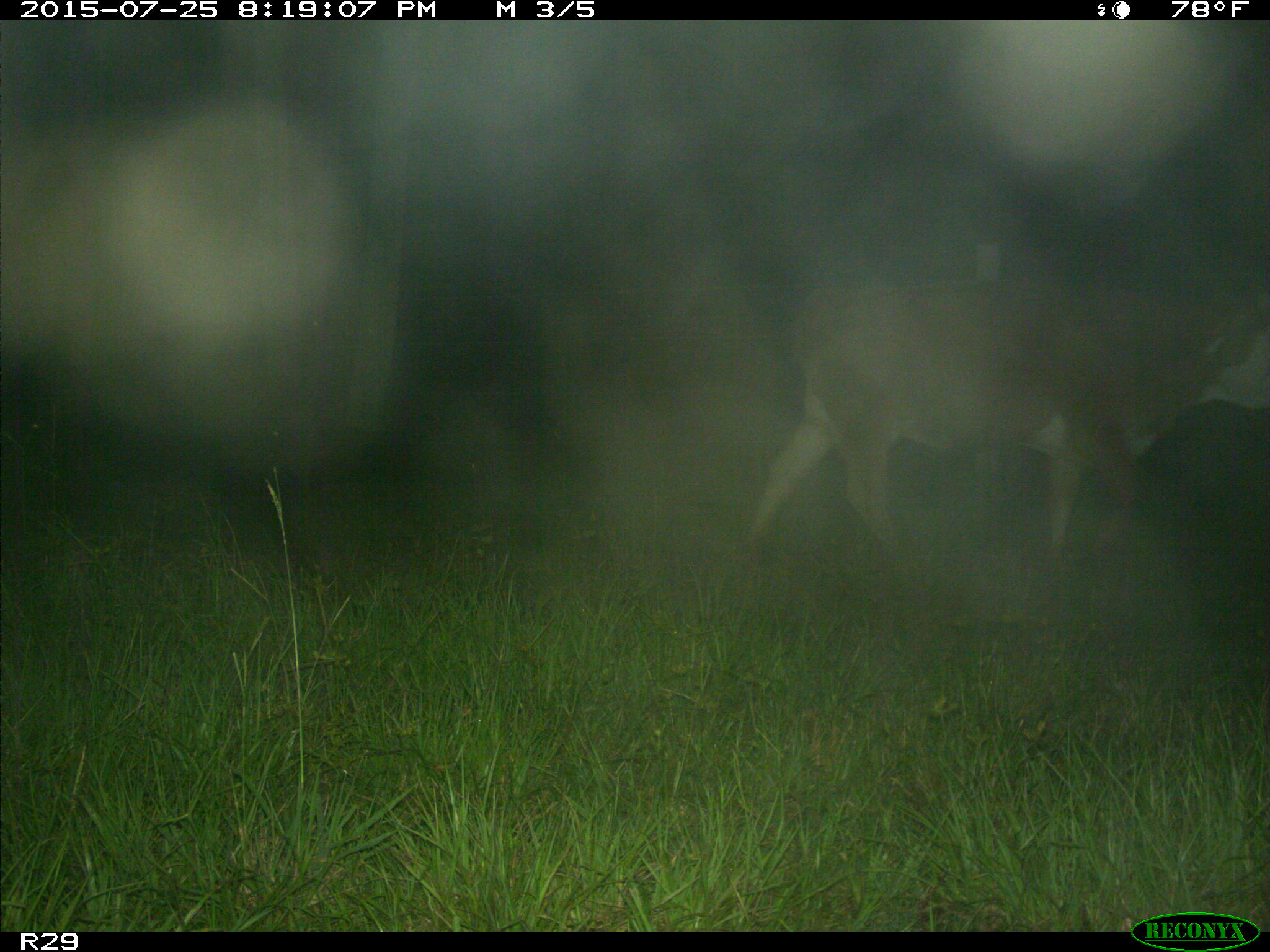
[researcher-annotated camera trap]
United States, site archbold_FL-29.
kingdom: Animalia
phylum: Chordata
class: Mammalia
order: Artiodactyla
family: Bovidae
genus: Bos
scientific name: Bos taurus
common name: domestic cow